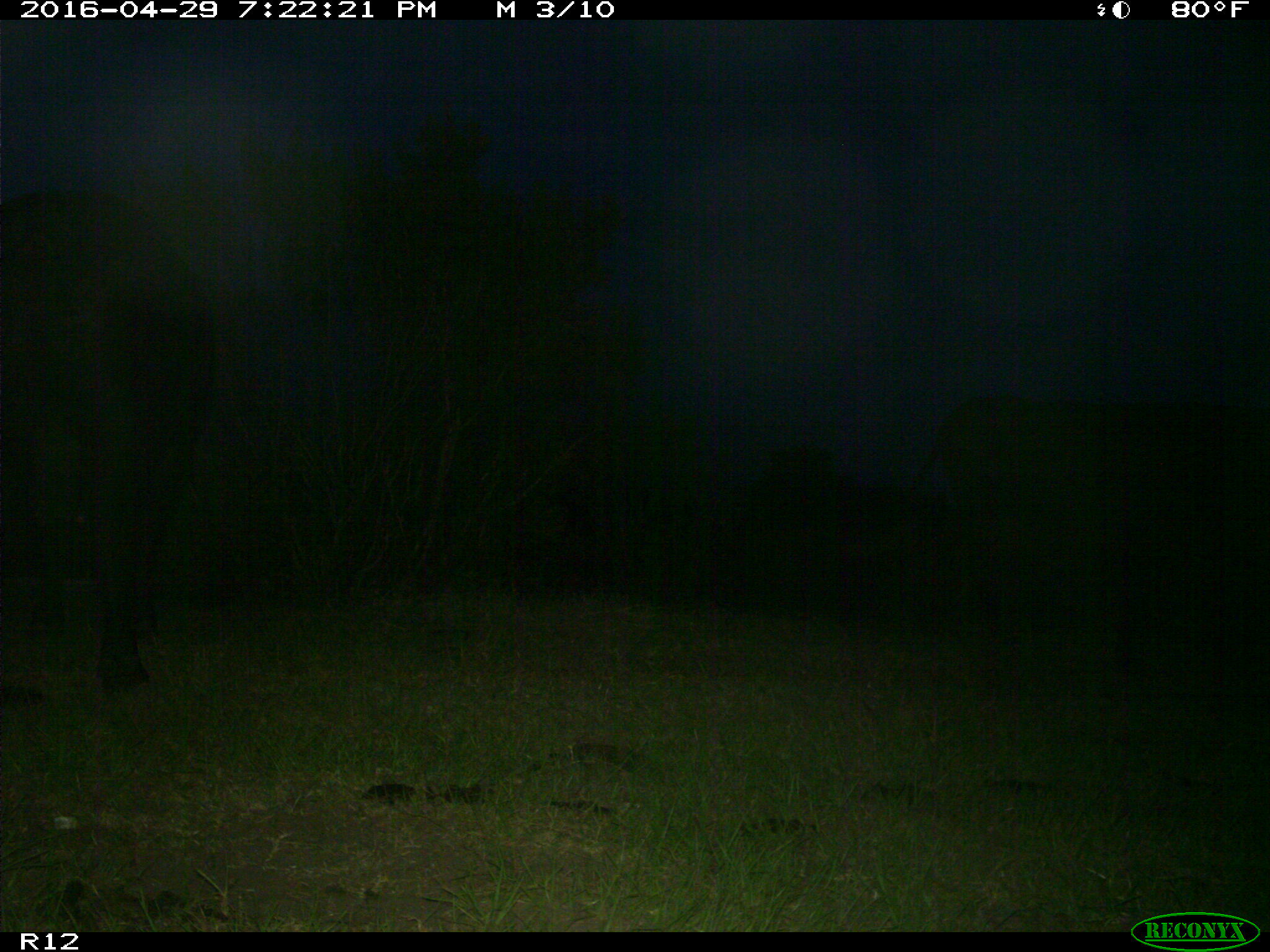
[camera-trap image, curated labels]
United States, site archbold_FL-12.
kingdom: Animalia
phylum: Chordata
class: Mammalia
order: Artiodactyla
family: Bovidae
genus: Bos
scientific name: Bos taurus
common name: domestic cow